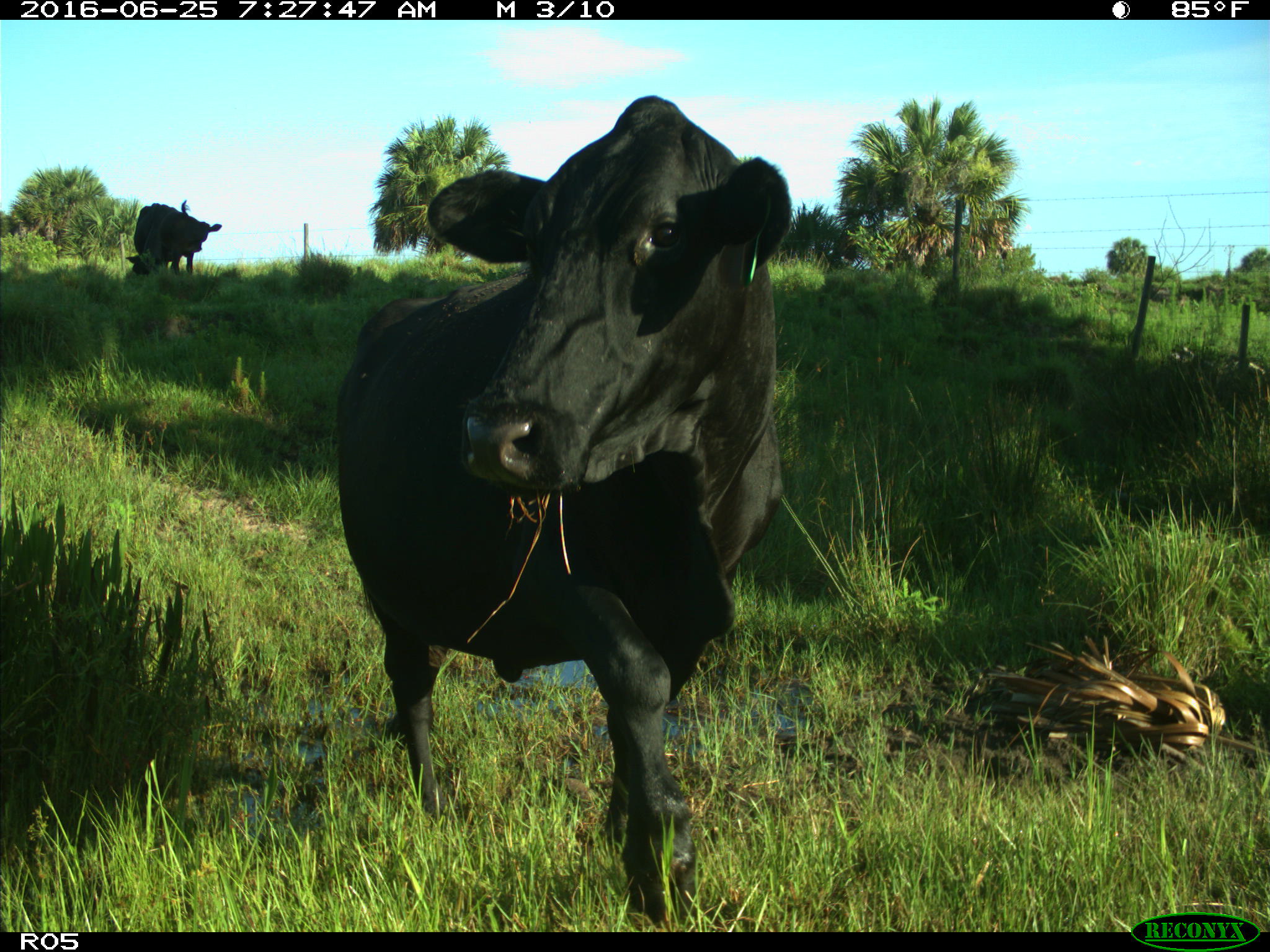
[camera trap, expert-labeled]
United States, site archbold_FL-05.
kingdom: Animalia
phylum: Chordata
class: Mammalia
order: Artiodactyla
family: Bovidae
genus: Bos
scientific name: Bos taurus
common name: domestic cow